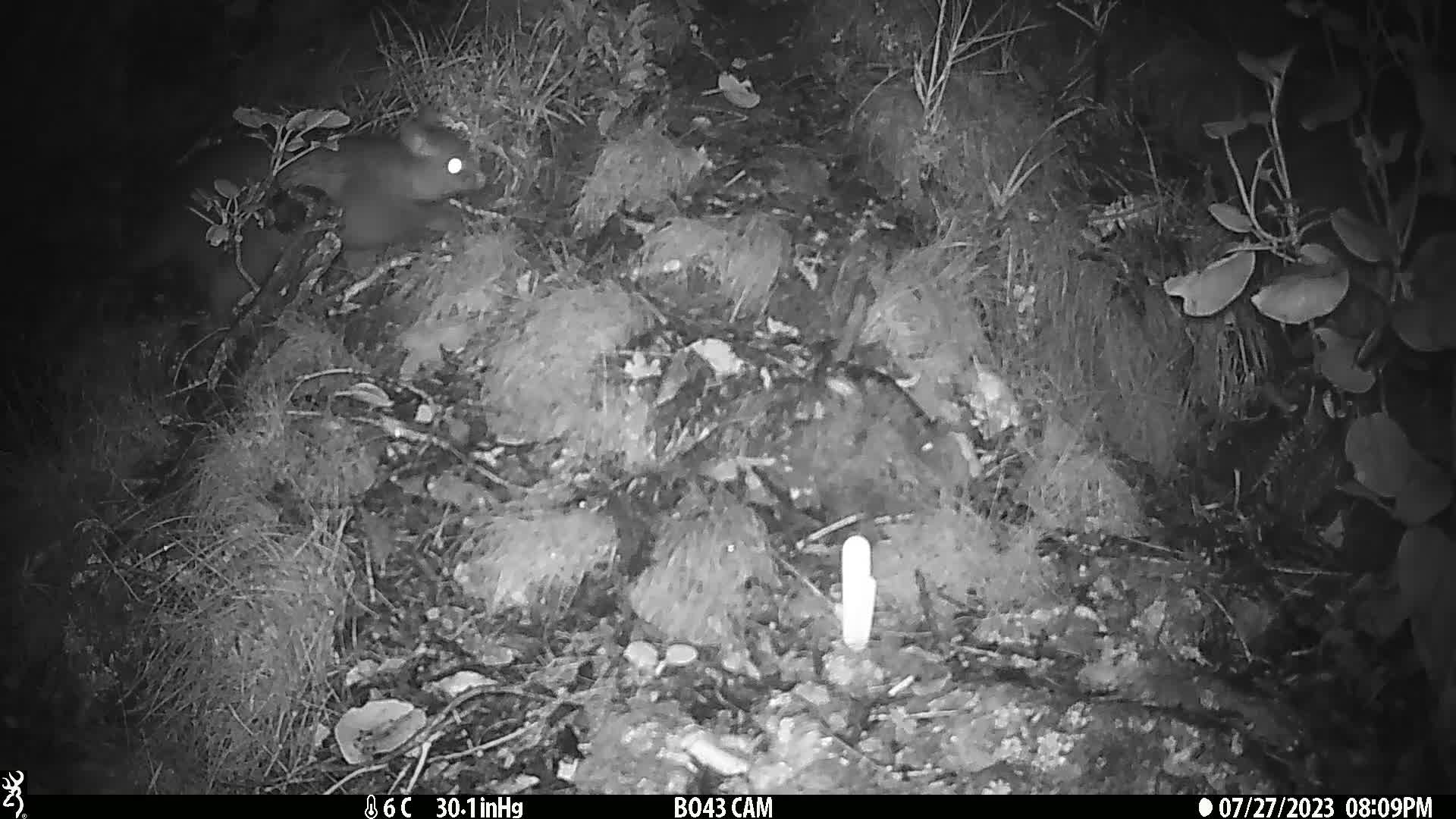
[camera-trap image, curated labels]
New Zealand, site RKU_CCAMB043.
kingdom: Animalia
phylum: Chordata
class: Mammalia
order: Diprotodontia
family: Phalangeridae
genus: Trichosurus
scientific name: Trichosurus vulpecula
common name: common brushtail possum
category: possum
Possum (common brushtail possum) (Trichosurus vulpecula).